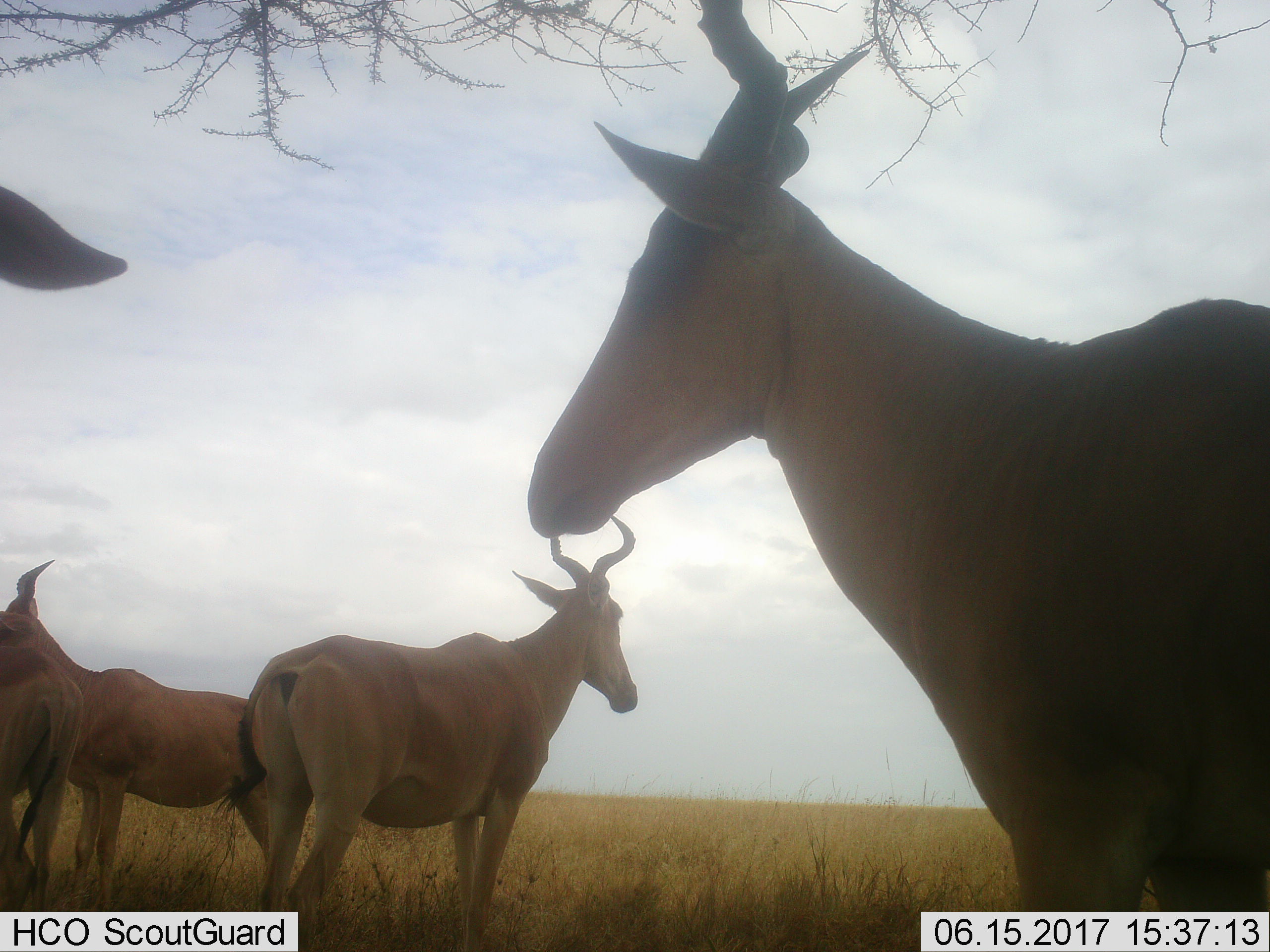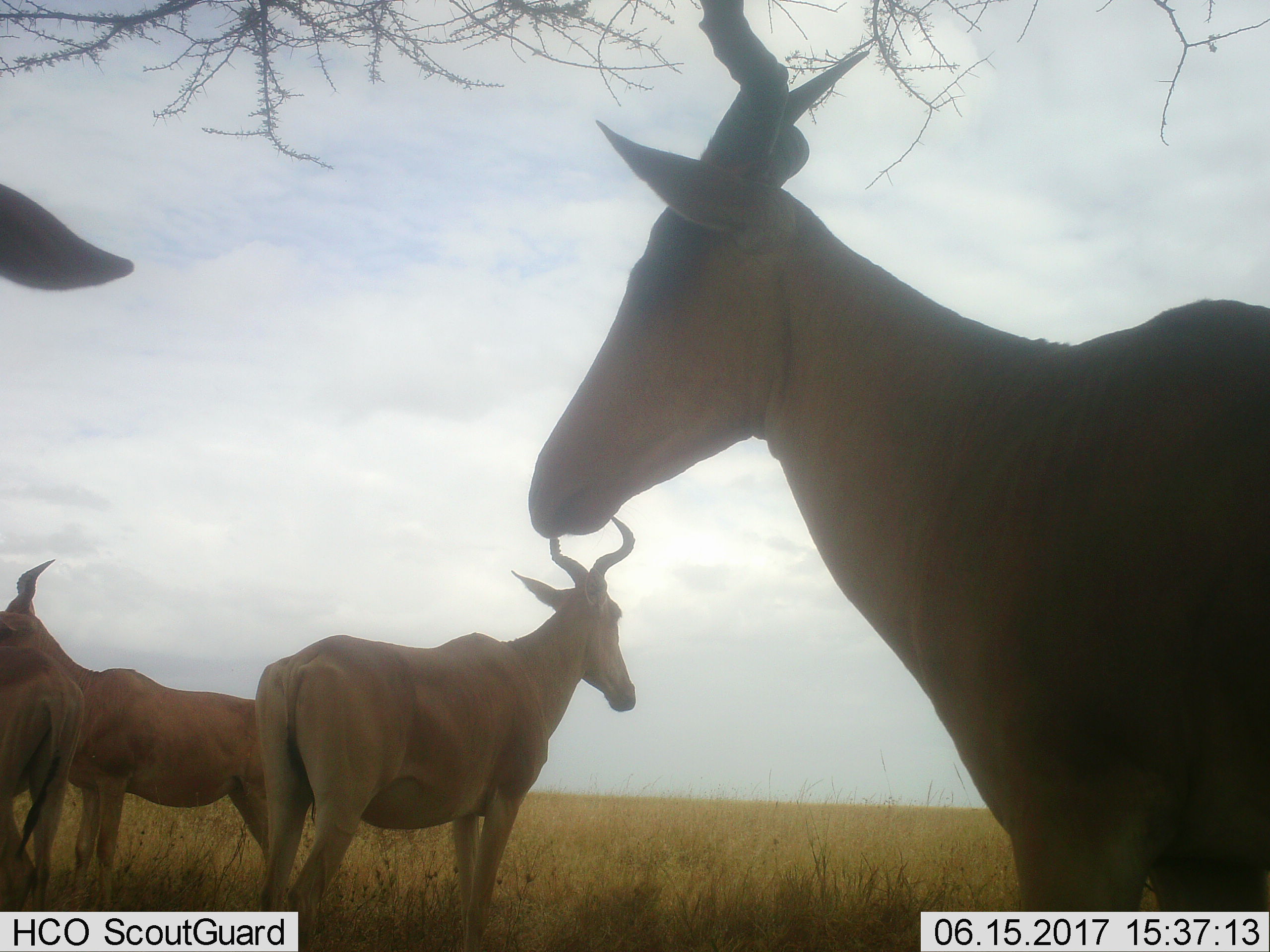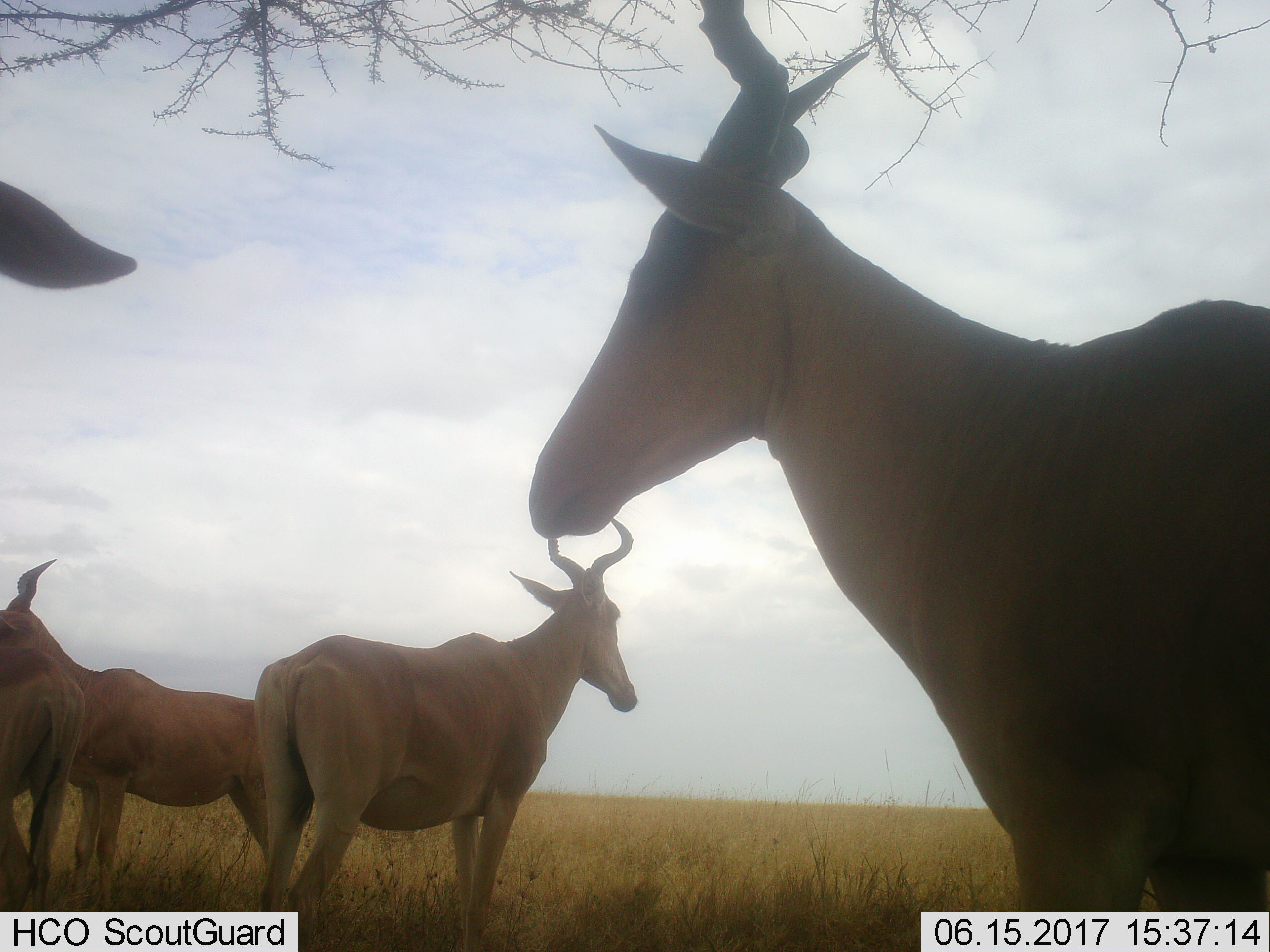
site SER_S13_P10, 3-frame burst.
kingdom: Animalia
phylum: Chordata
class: Mammalia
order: Artiodactyla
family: Bovidae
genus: Alcelaphus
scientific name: Alcelaphus buselaphus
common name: hartebeest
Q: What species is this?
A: Hartebeest (Alcelaphus buselaphus).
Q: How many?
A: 5.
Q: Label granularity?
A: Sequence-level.